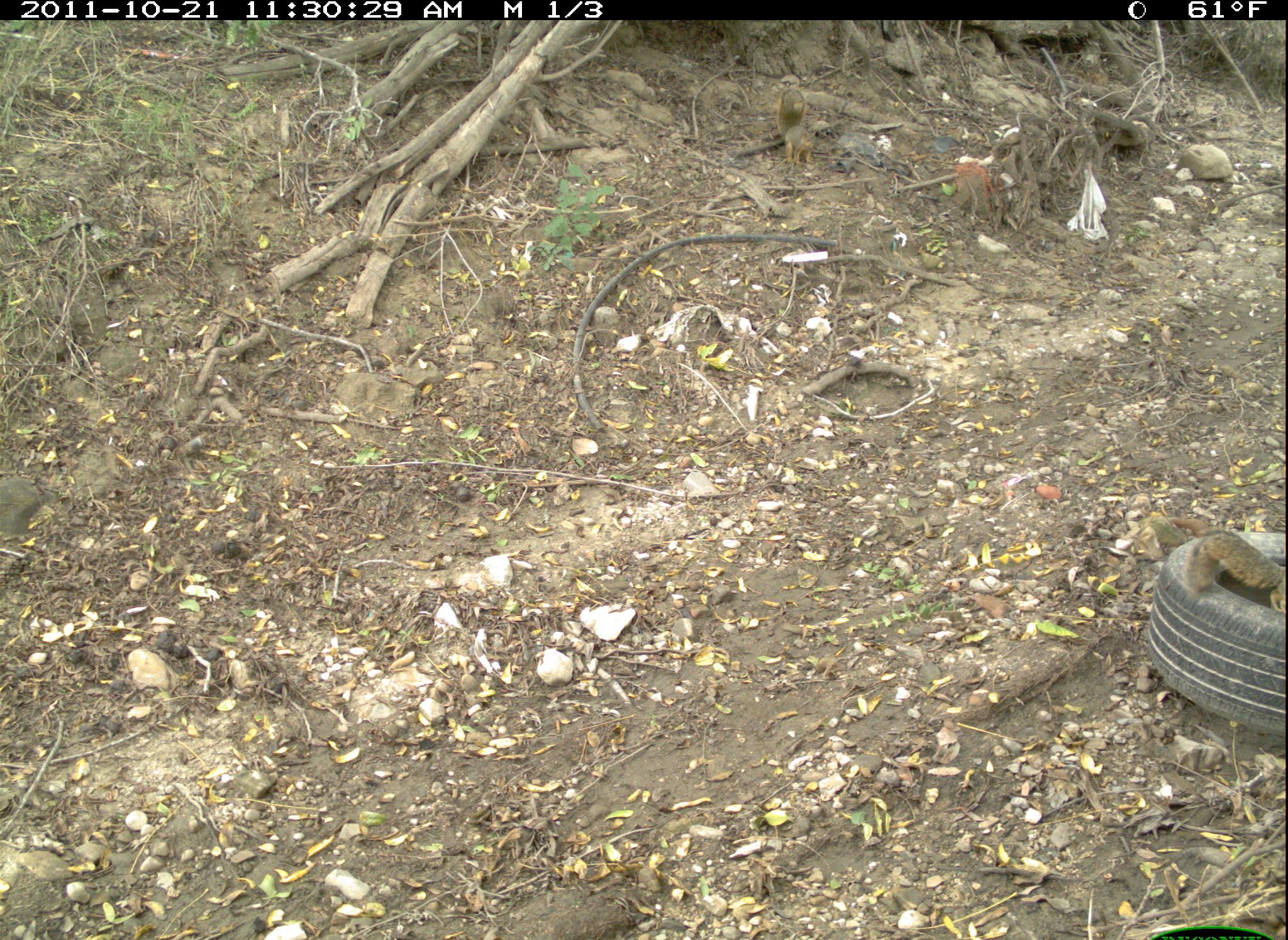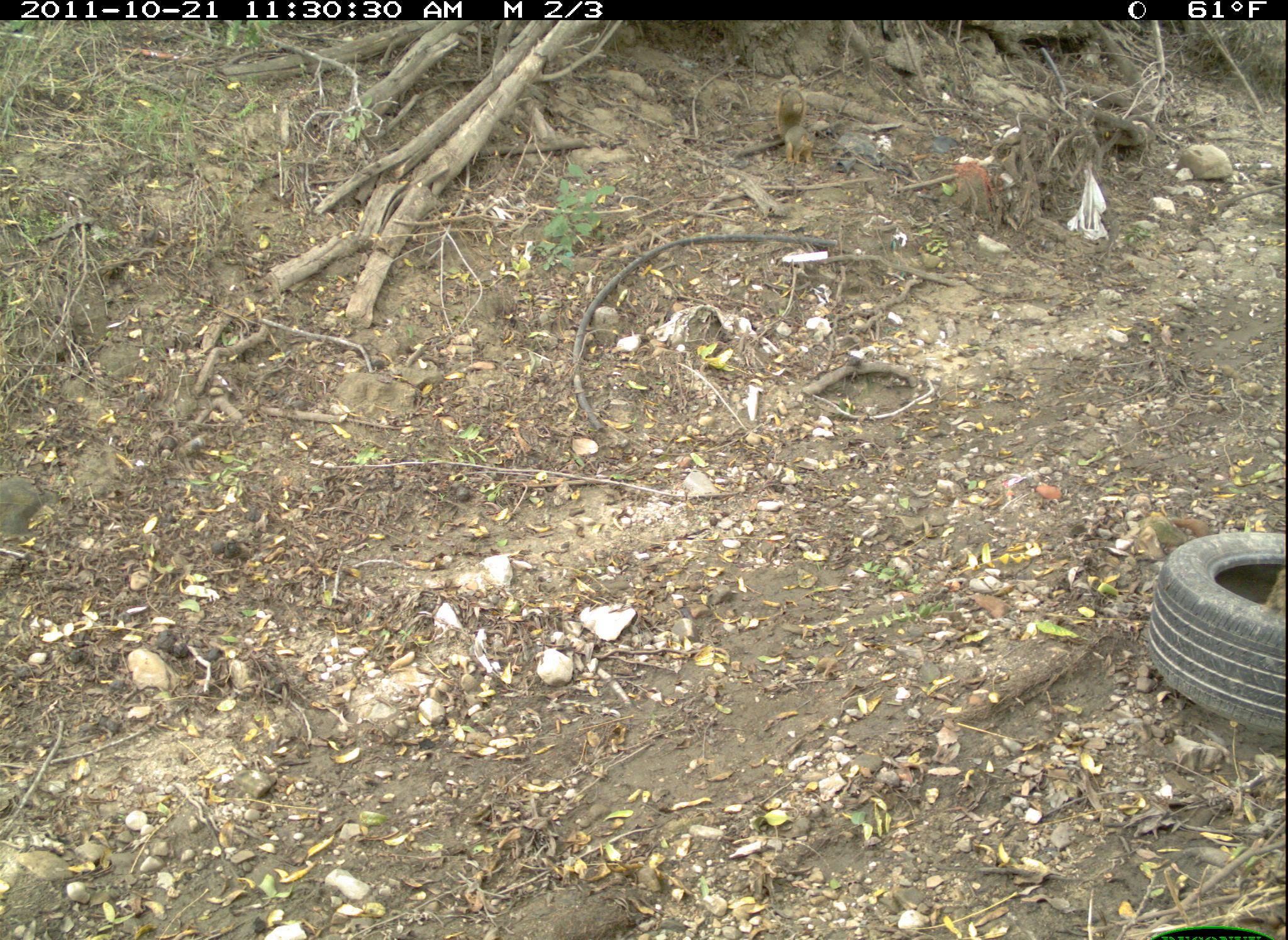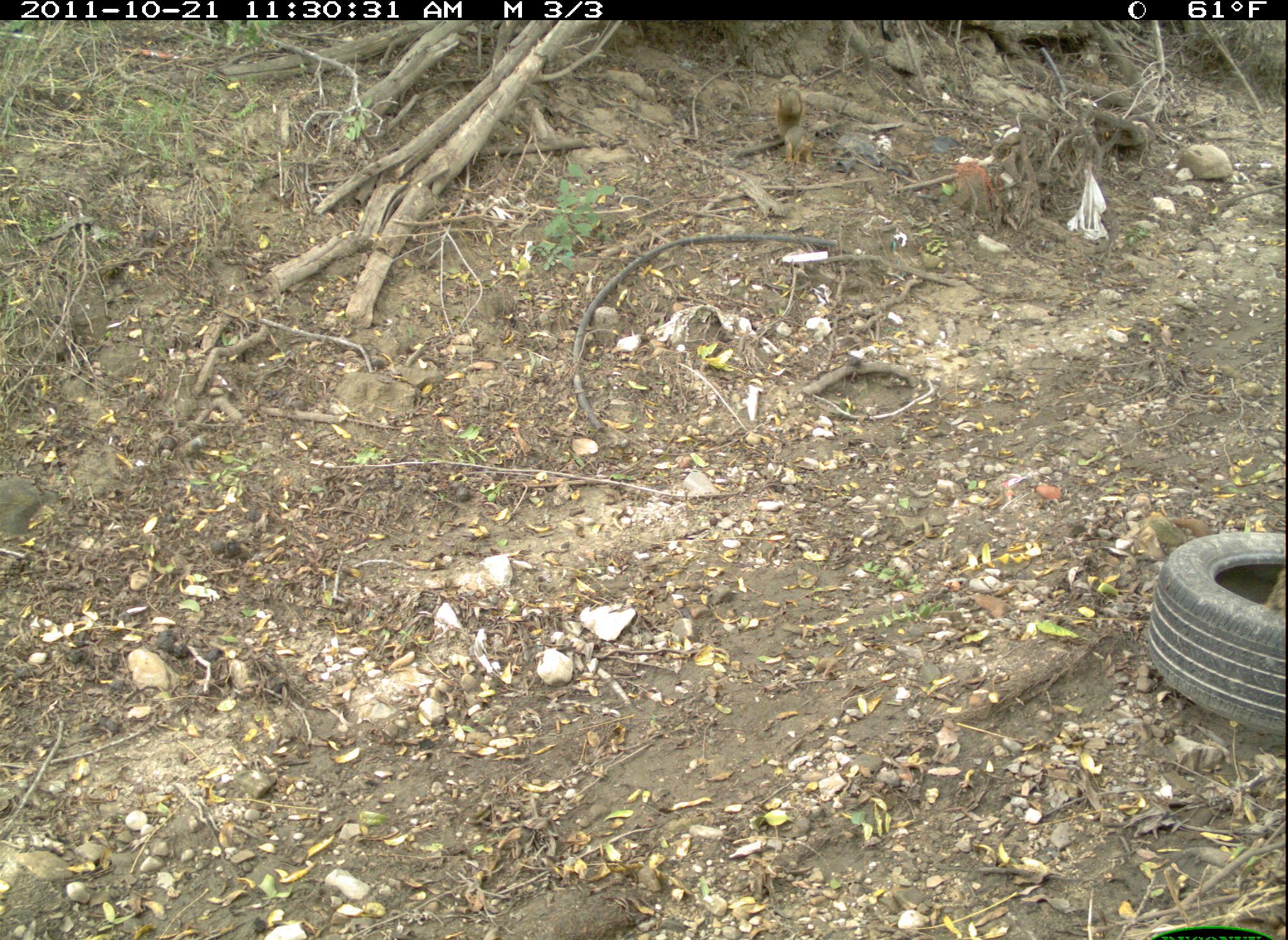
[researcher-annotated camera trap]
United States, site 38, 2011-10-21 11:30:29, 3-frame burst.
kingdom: Animalia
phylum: Chordata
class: Mammalia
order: Rodentia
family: Sciuridae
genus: Sciurus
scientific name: Sciurus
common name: squirrel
Squirrel (Sciurus).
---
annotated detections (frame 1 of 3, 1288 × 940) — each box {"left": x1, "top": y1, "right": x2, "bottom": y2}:
squirrel: {"left": 1182, "top": 515, "right": 1288, "bottom": 623}